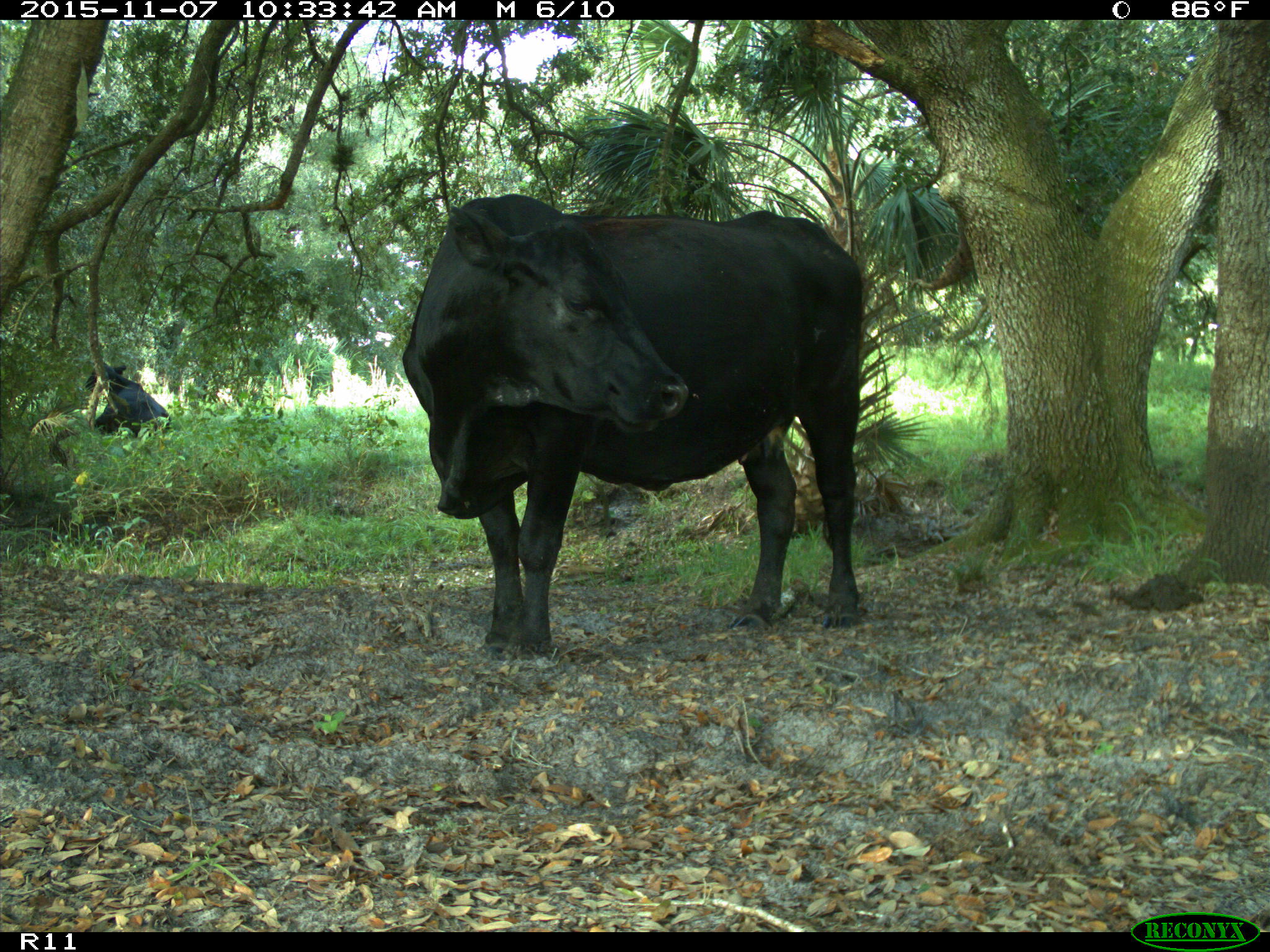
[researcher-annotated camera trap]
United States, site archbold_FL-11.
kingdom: Animalia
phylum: Chordata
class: Mammalia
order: Artiodactyla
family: Bovidae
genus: Bos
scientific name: Bos taurus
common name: domestic cow